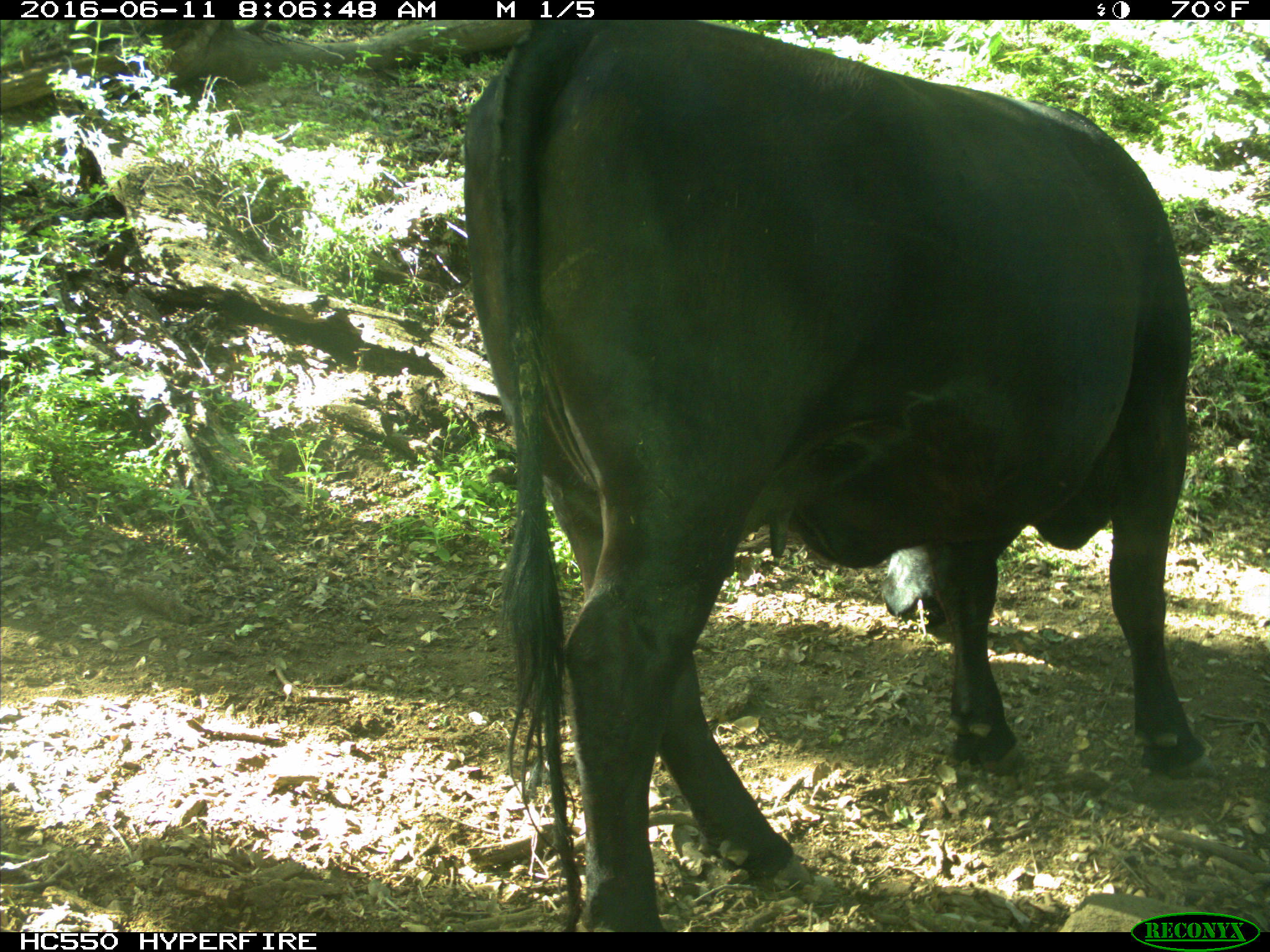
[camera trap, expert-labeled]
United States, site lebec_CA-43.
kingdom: Animalia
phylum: Chordata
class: Mammalia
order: Artiodactyla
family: Bovidae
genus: Bos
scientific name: Bos taurus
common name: domestic cow